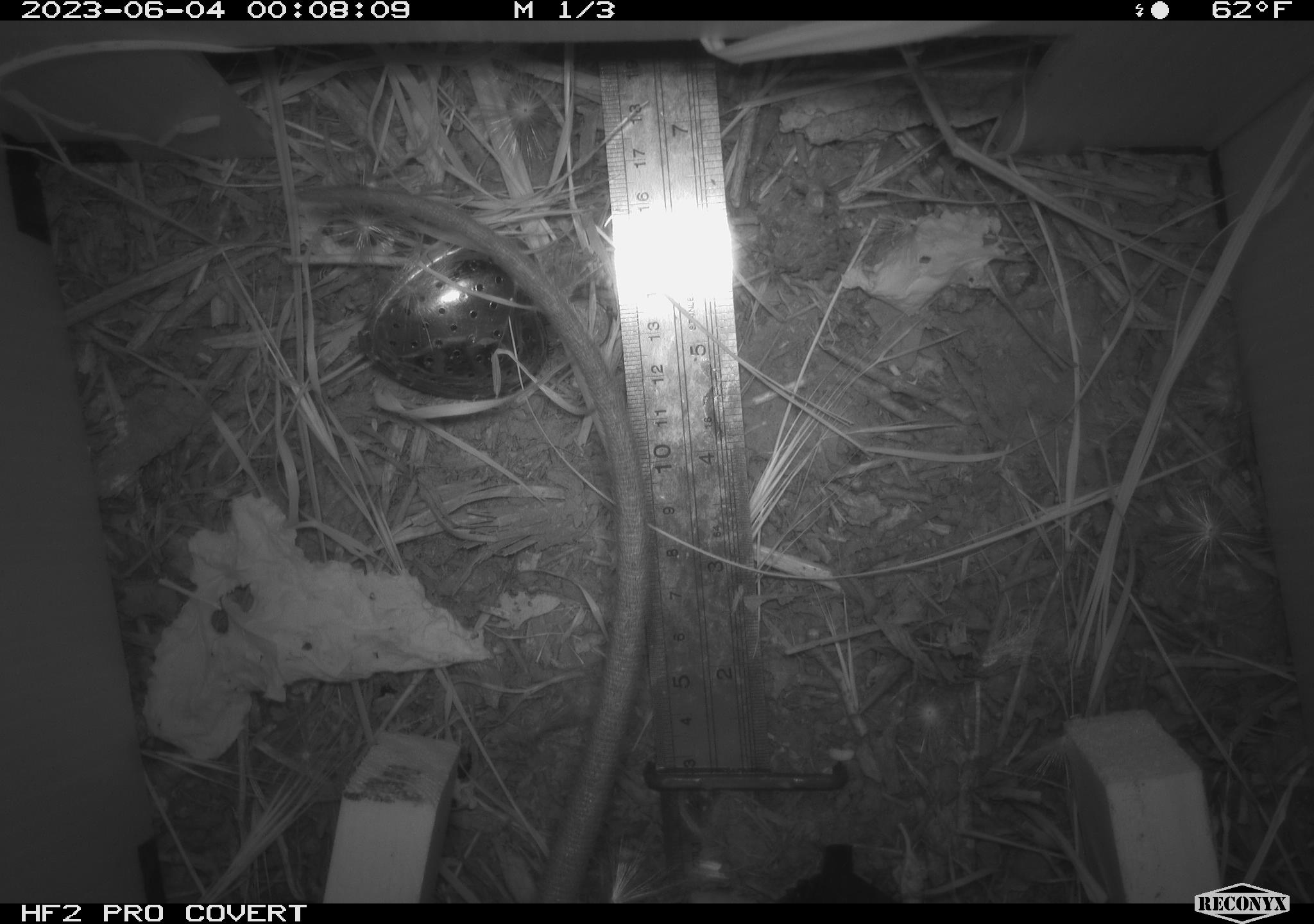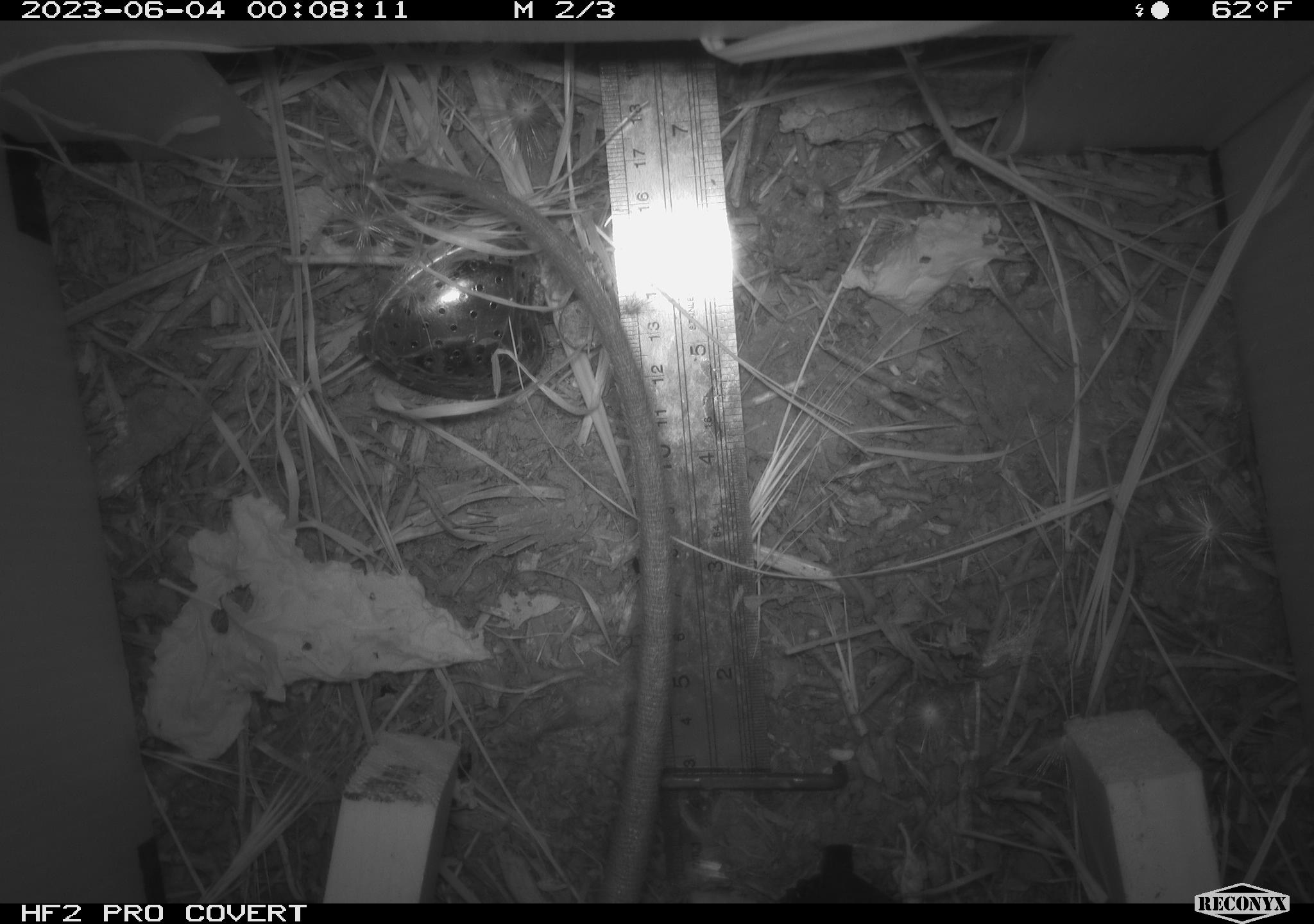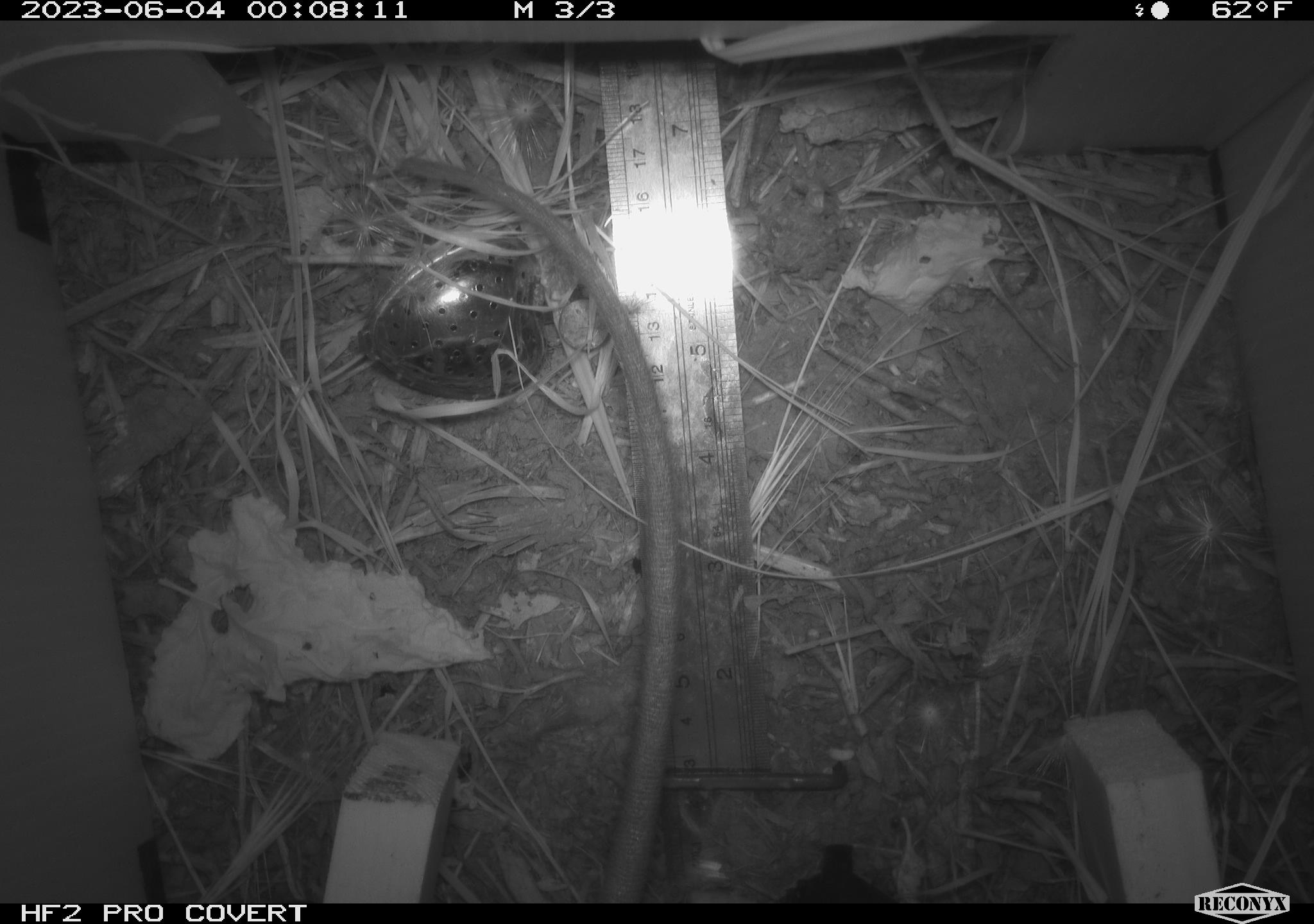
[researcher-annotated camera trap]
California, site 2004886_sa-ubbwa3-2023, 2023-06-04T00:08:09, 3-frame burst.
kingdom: Animalia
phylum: Chordata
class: Mammalia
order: Rodentia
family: Muridae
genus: Rattus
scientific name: Rattus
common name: rat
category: rattus species